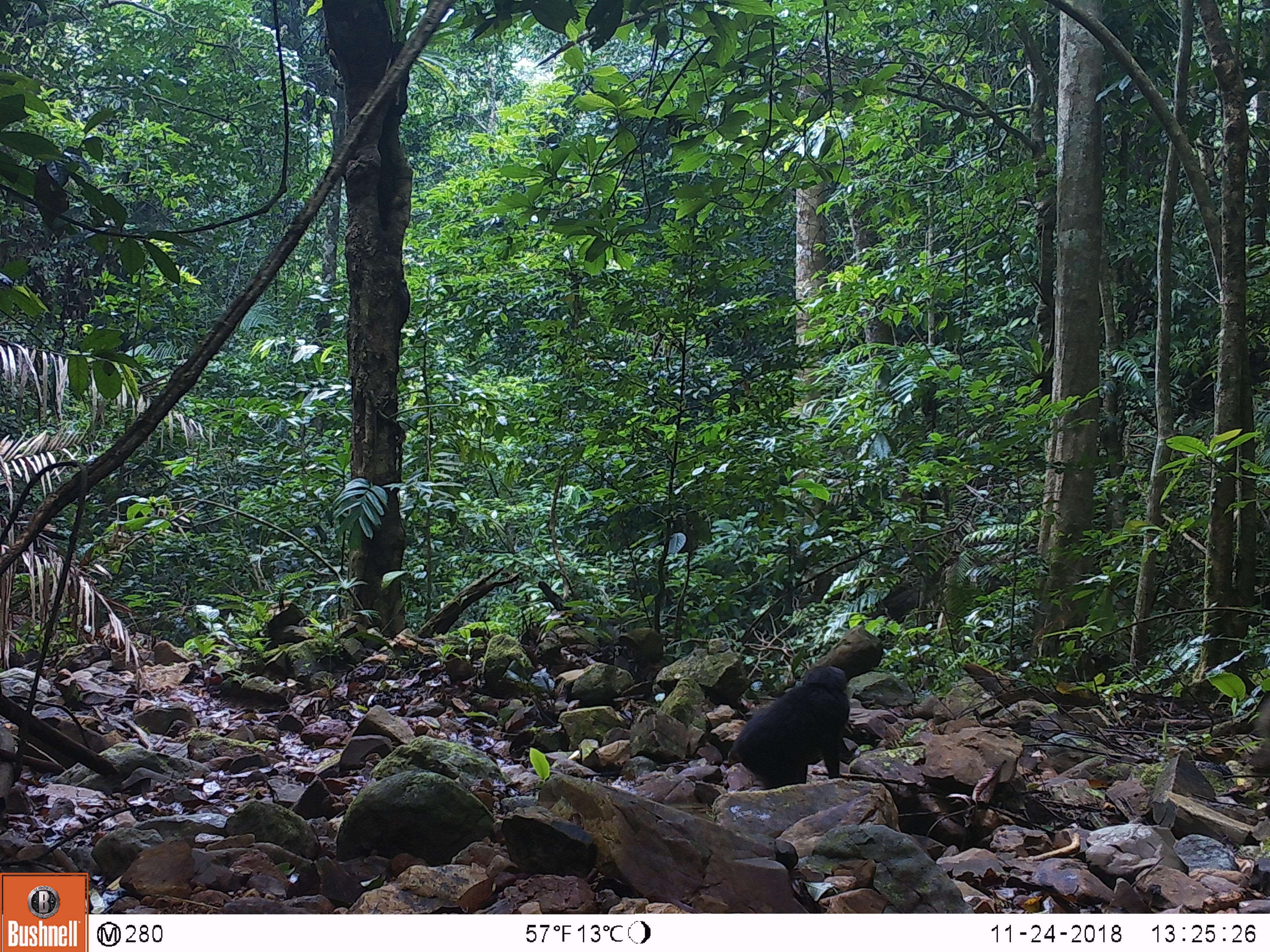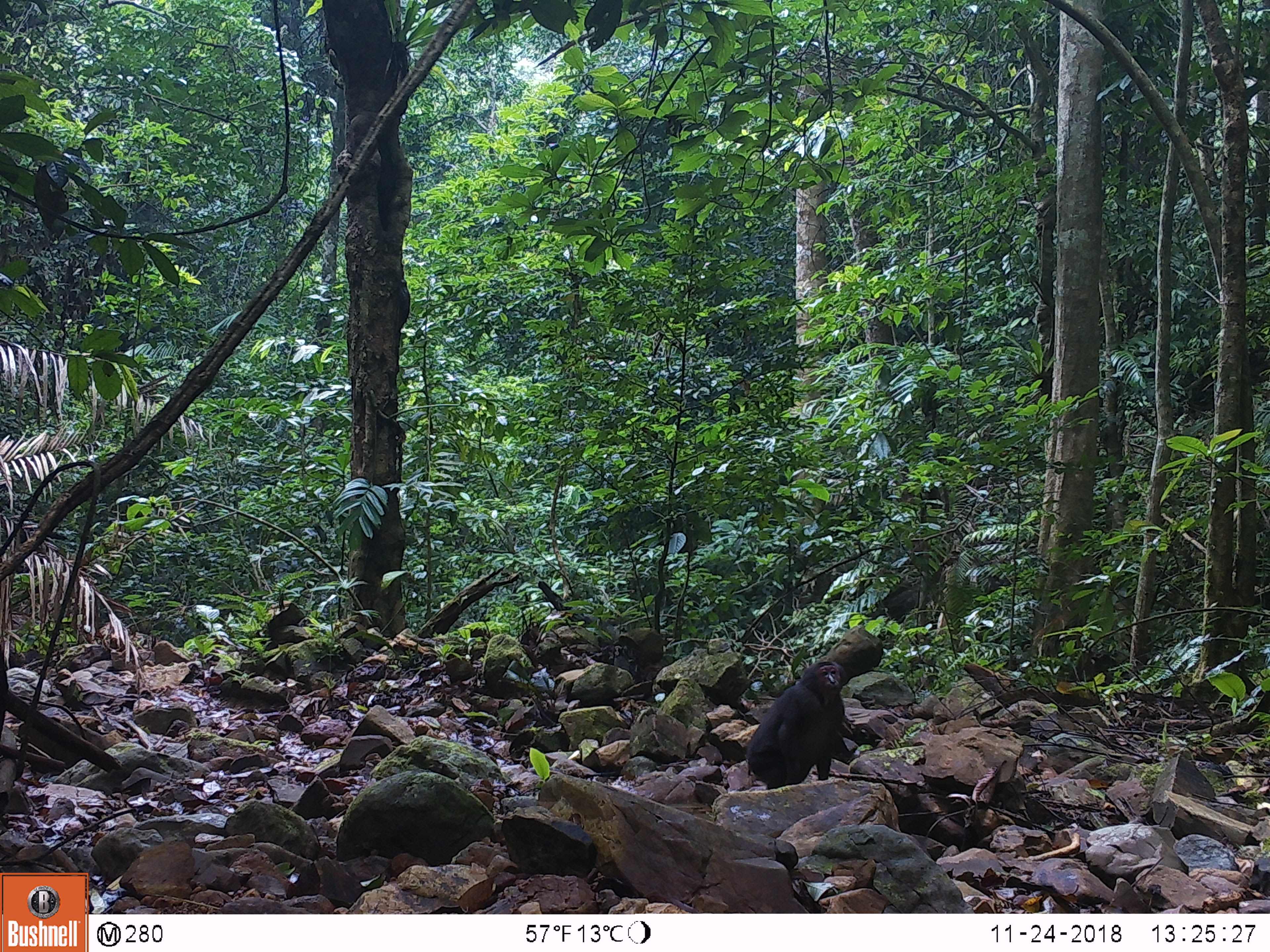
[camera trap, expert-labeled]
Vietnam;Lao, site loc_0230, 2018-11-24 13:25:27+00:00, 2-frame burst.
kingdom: Animalia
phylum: Chordata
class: Mammalia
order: Primates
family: Cercopithecidae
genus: Macaca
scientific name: Macaca arctoides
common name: stump-tailed macaque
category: stump tailed macaque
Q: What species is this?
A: Stump tailed macaque (stump-tailed macaque) (Macaca arctoides).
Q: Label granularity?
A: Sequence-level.